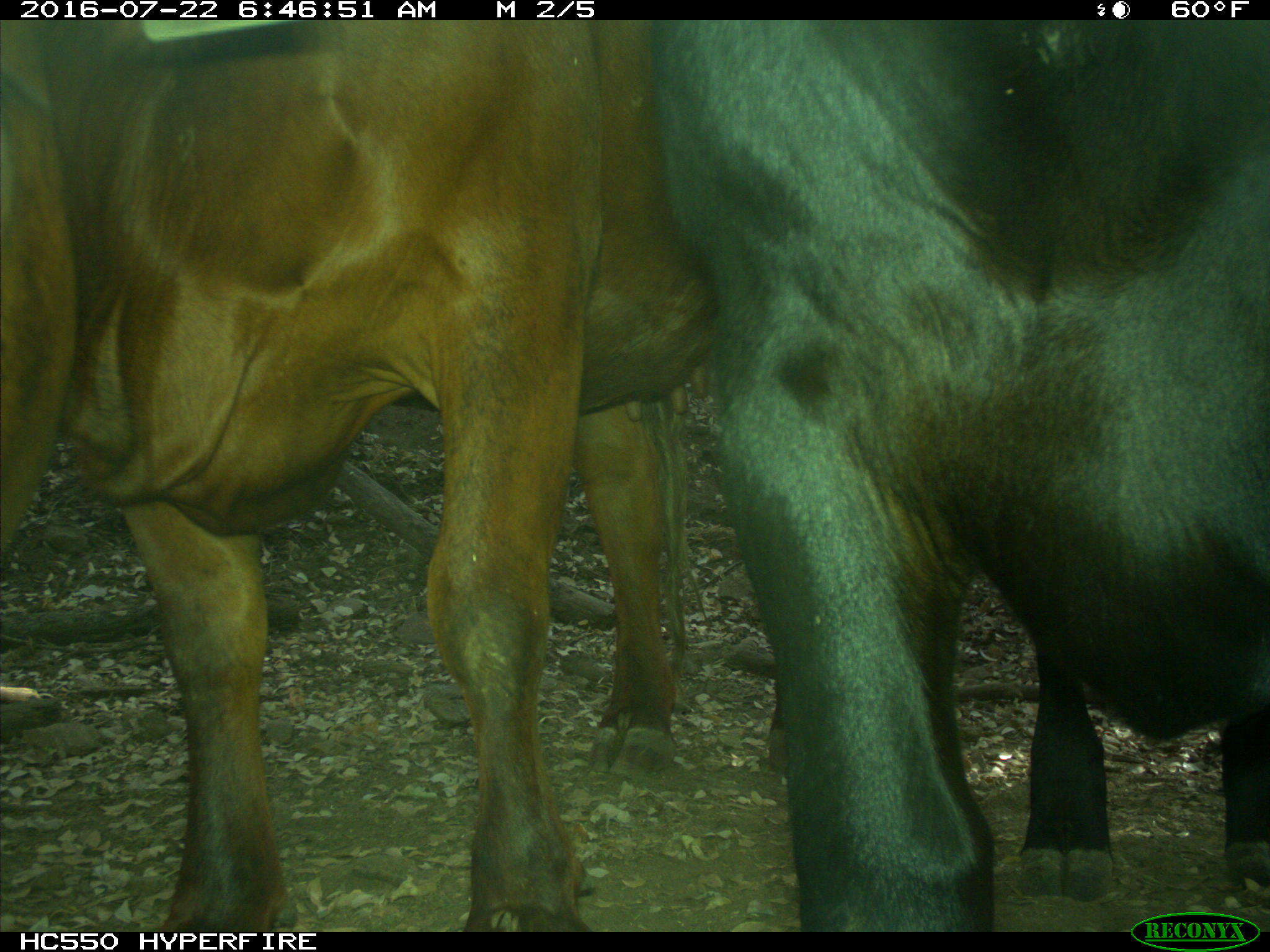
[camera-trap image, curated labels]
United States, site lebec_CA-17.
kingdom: Animalia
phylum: Chordata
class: Mammalia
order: Artiodactyla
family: Bovidae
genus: Bos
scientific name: Bos taurus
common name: domestic cow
Bos taurus (domestic cow).